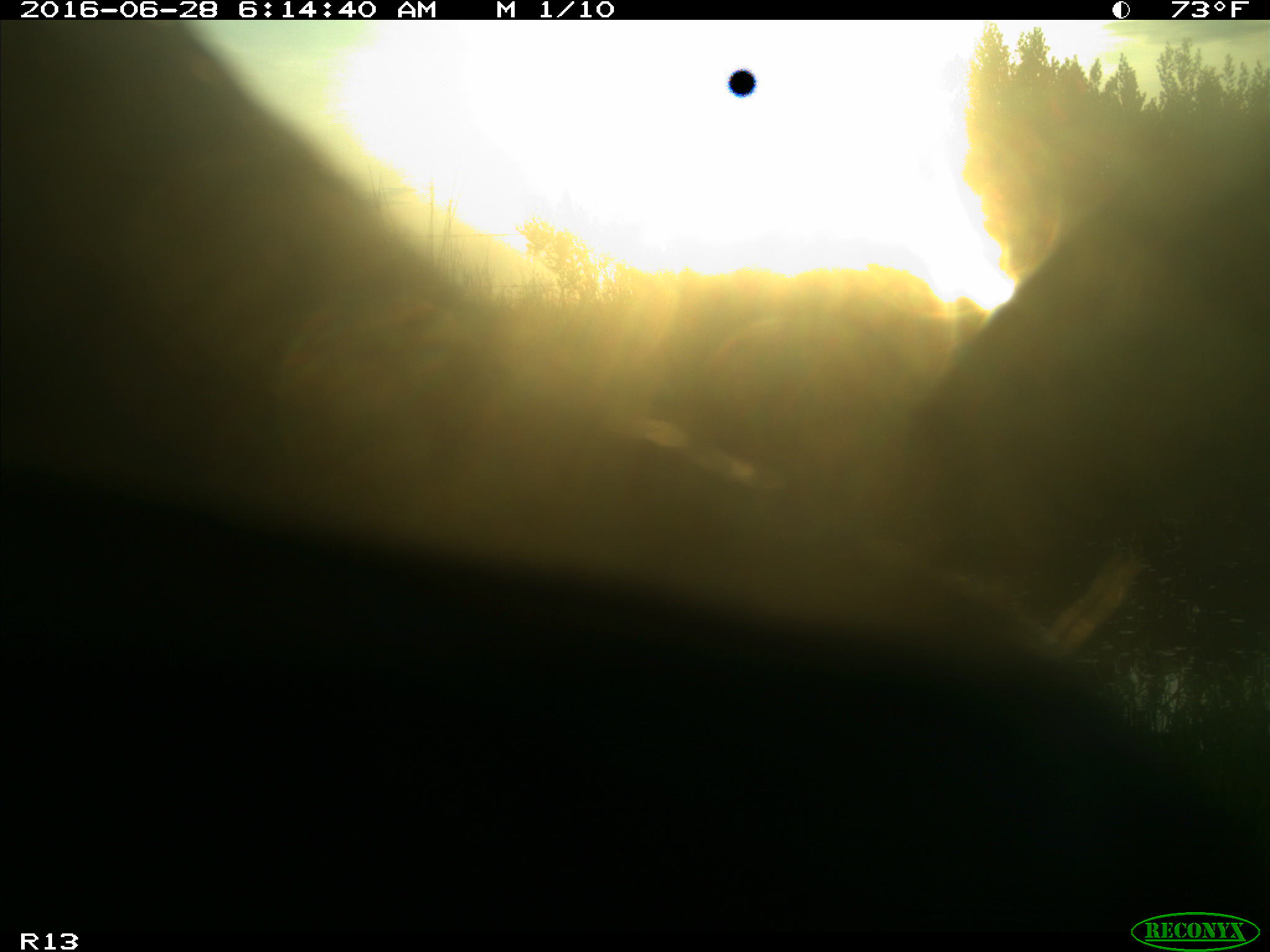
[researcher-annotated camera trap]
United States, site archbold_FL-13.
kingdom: Animalia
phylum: Chordata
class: Mammalia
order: Artiodactyla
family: Bovidae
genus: Bos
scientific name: Bos taurus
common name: domestic cow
Bos taurus (domestic cow).